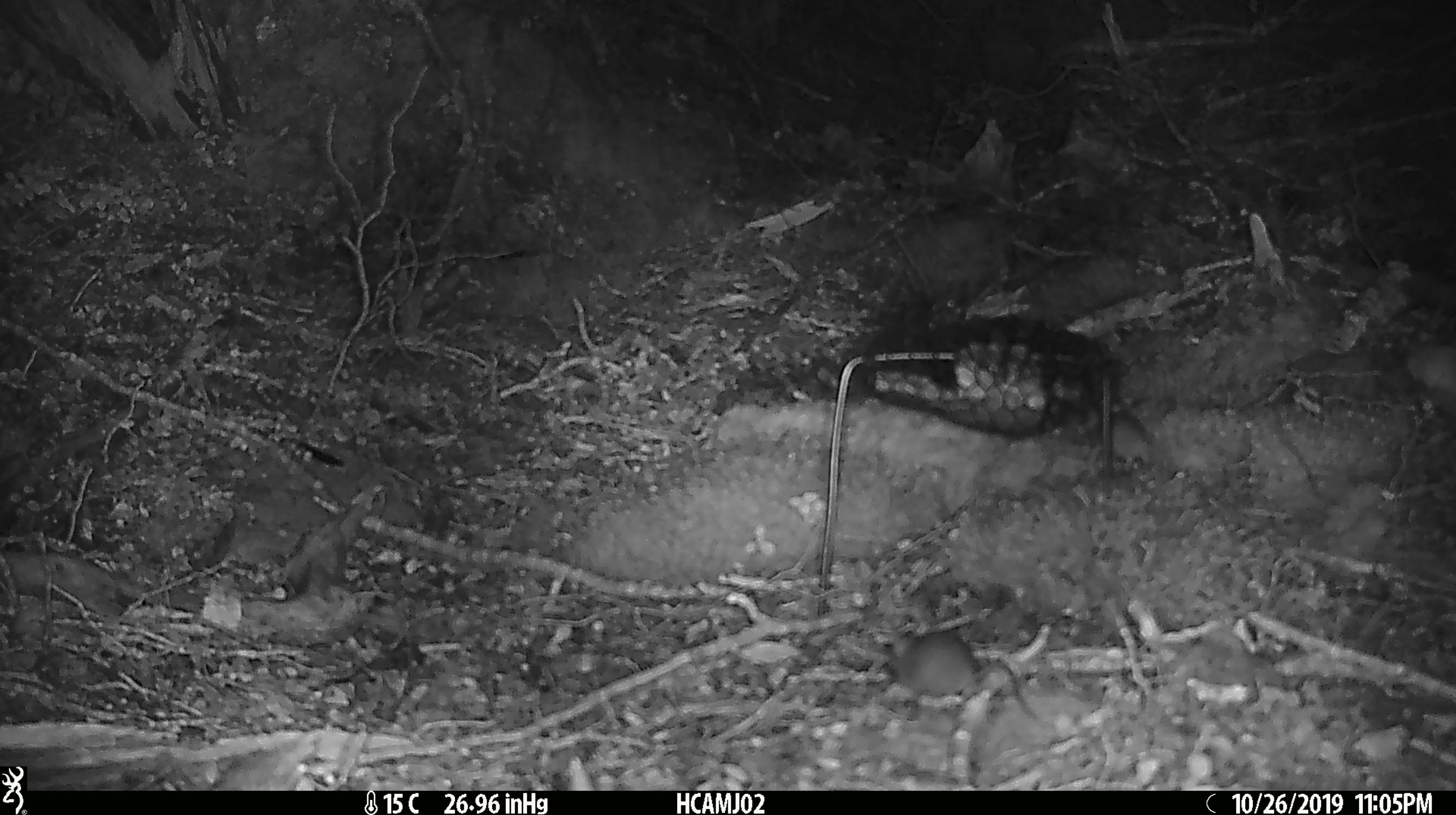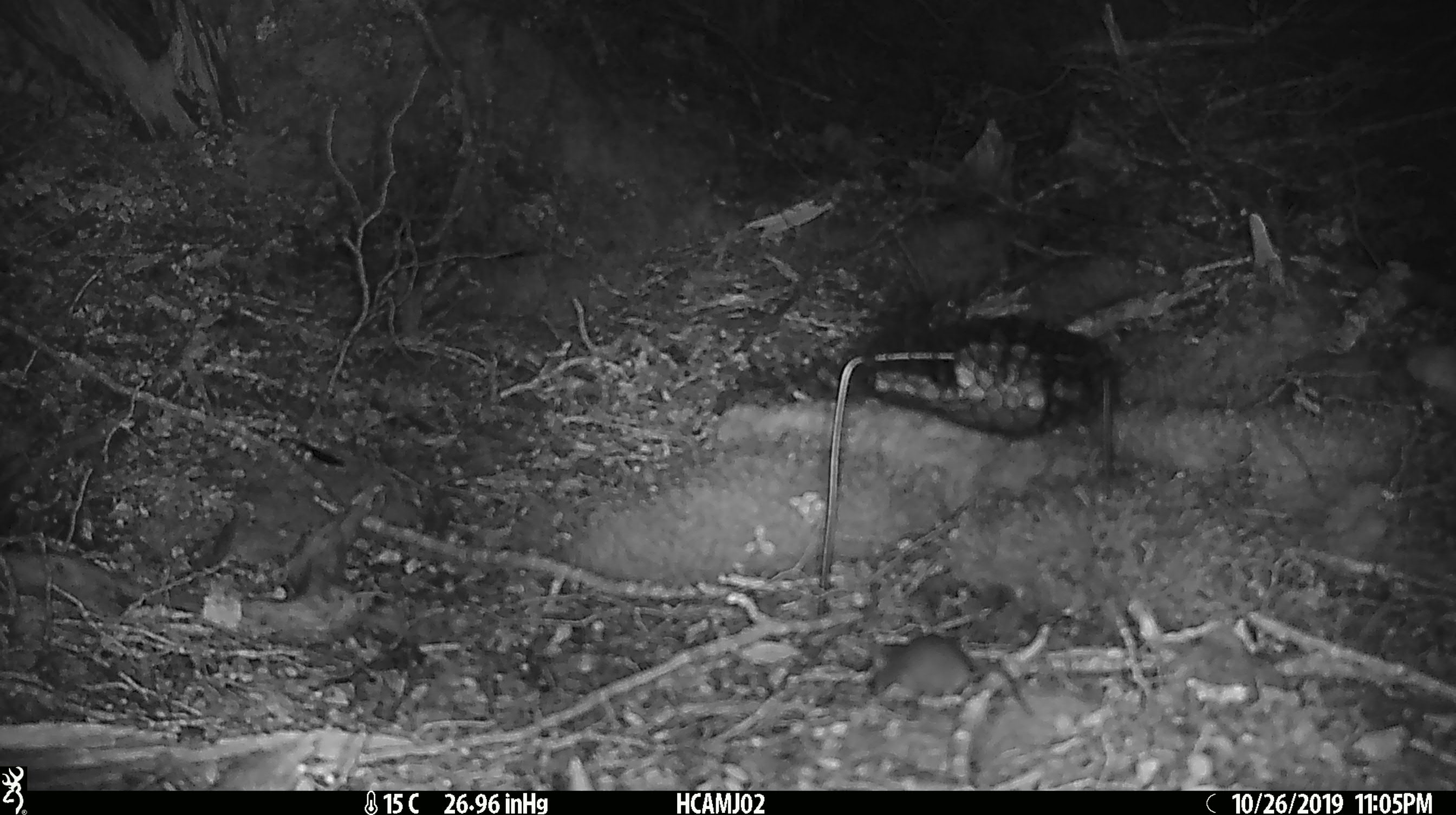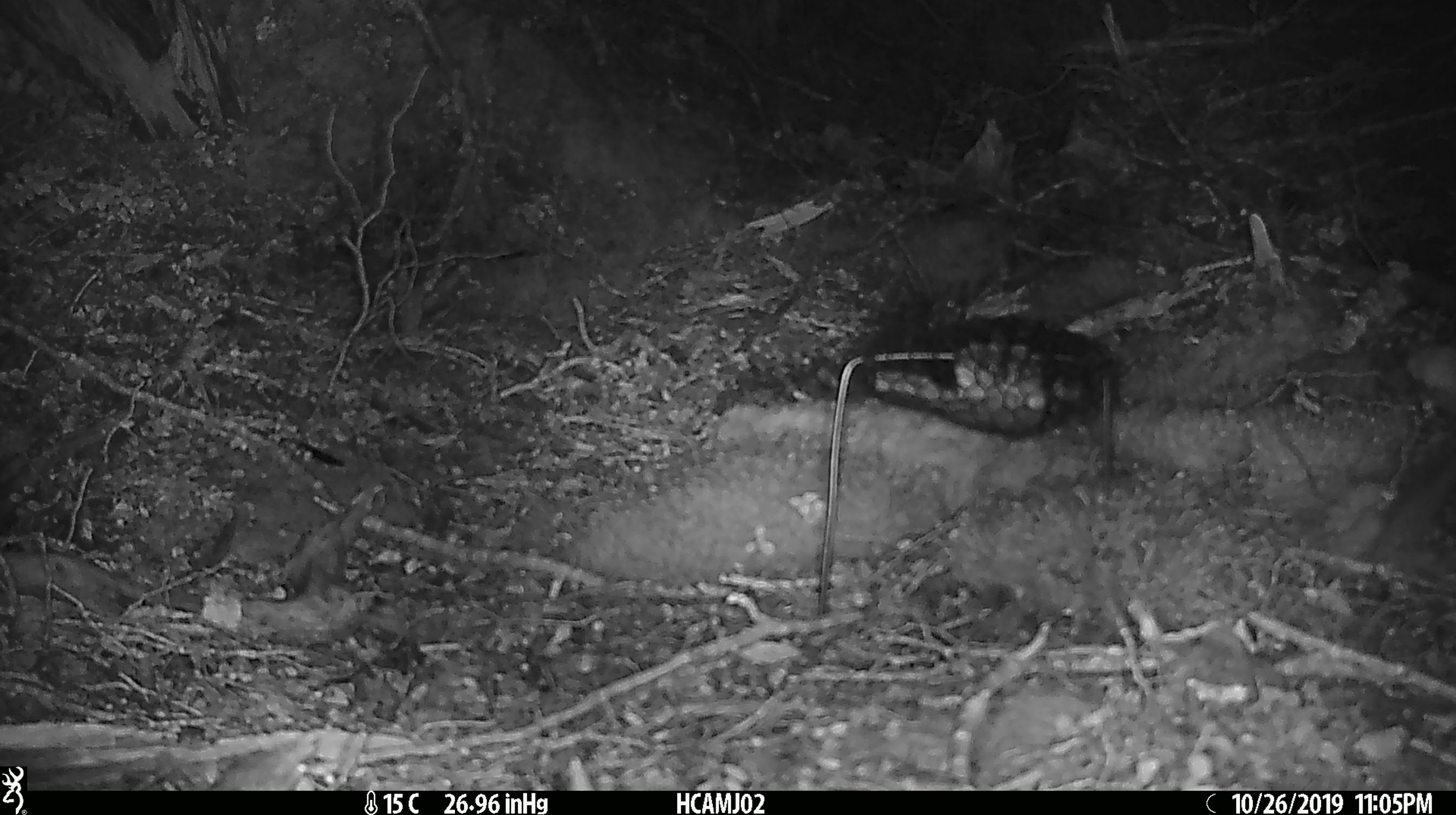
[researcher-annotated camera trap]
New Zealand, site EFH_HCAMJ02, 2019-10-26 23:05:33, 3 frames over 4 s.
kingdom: Animalia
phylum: Chordata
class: Mammalia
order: Rodentia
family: Muridae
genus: Mus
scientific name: Mus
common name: mouse